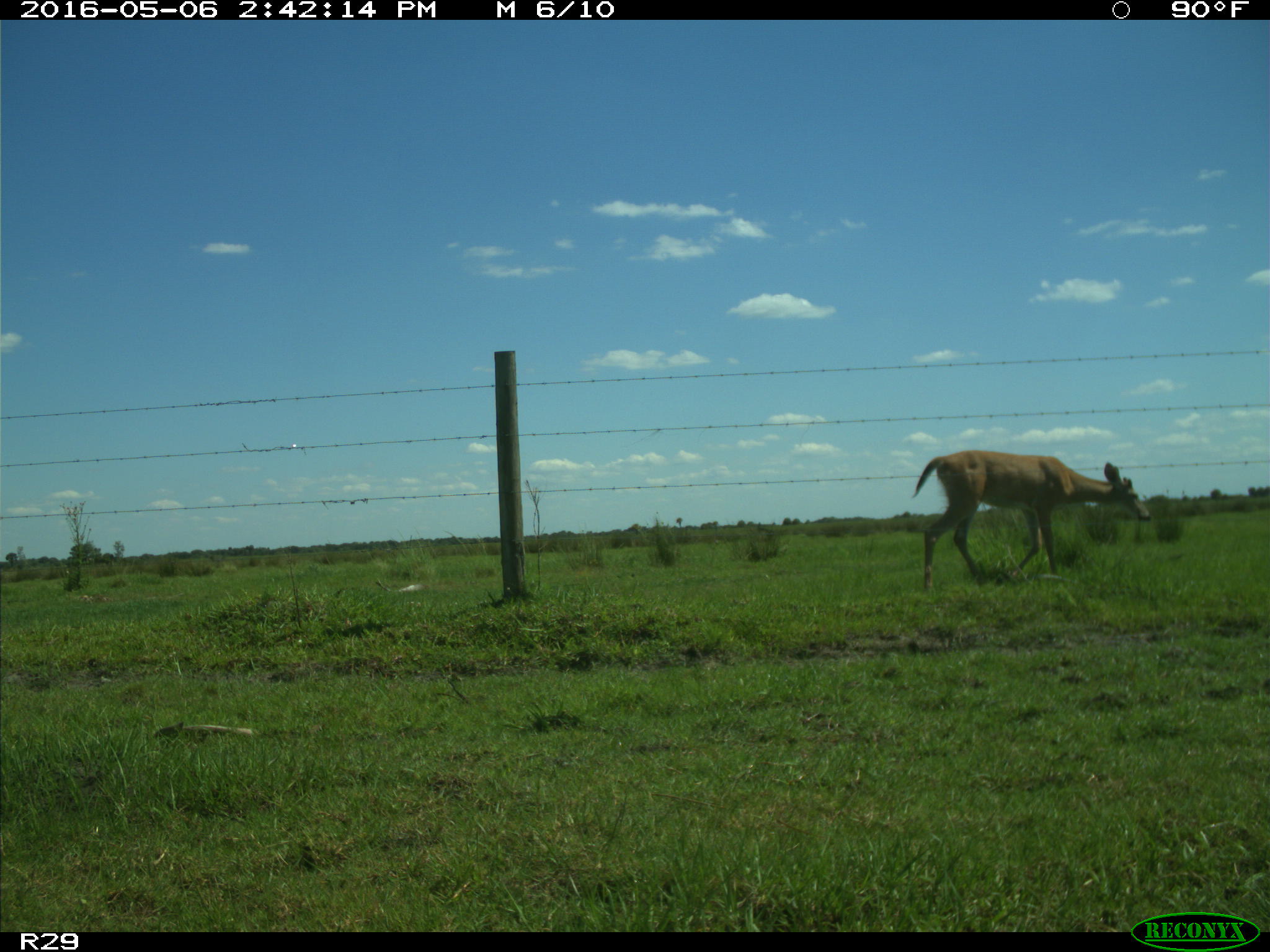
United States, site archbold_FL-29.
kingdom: Animalia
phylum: Chordata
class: Mammalia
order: Artiodactyla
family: Cervidae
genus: Odocoileus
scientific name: Odocoileus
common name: deer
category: unidentified deer